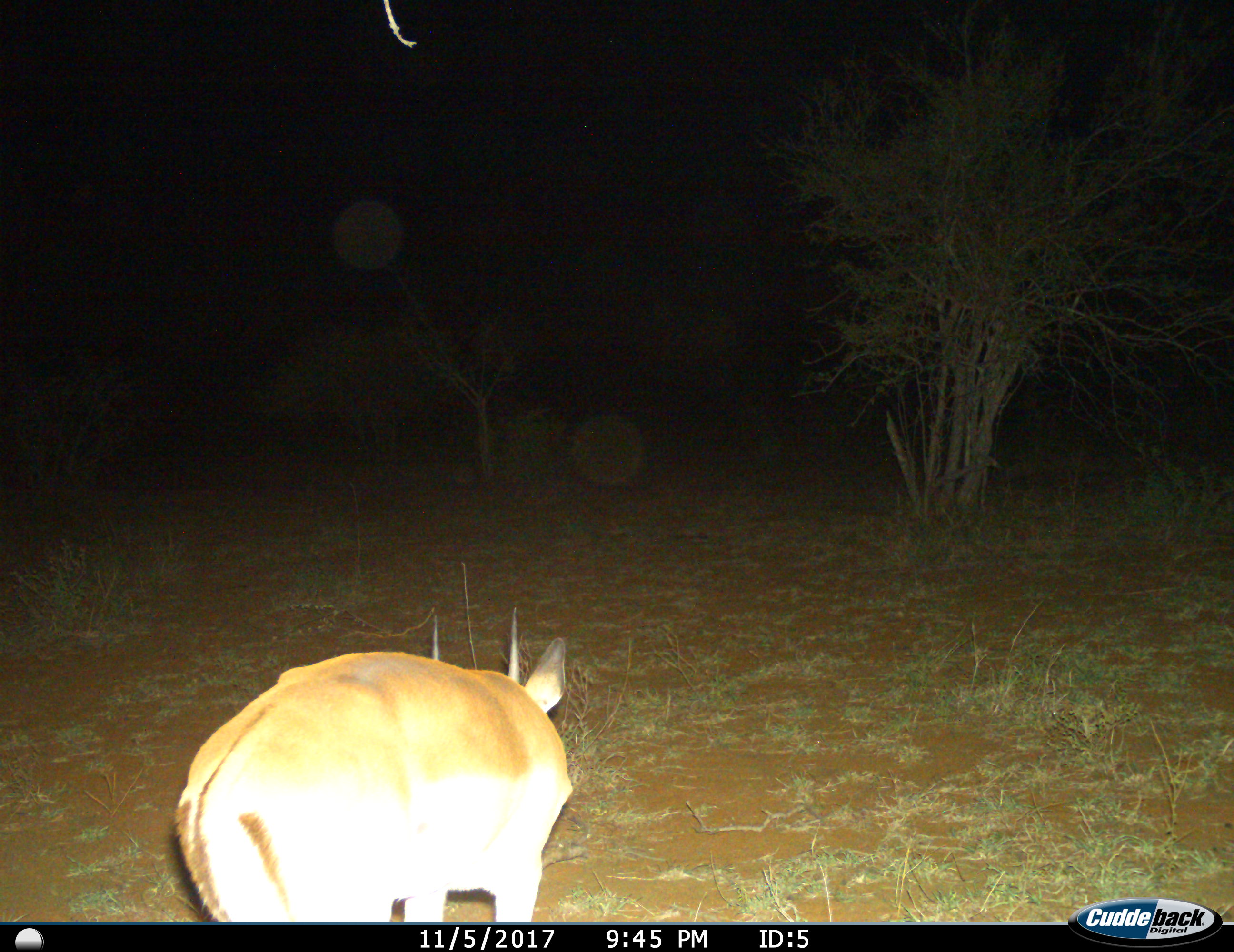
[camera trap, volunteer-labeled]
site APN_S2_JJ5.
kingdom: Animalia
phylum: Chordata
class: Mammalia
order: Artiodactyla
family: Bovidae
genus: Aepyceros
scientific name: Aepyceros melampus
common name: impala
Impala (Aepyceros melampus), count 1. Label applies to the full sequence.